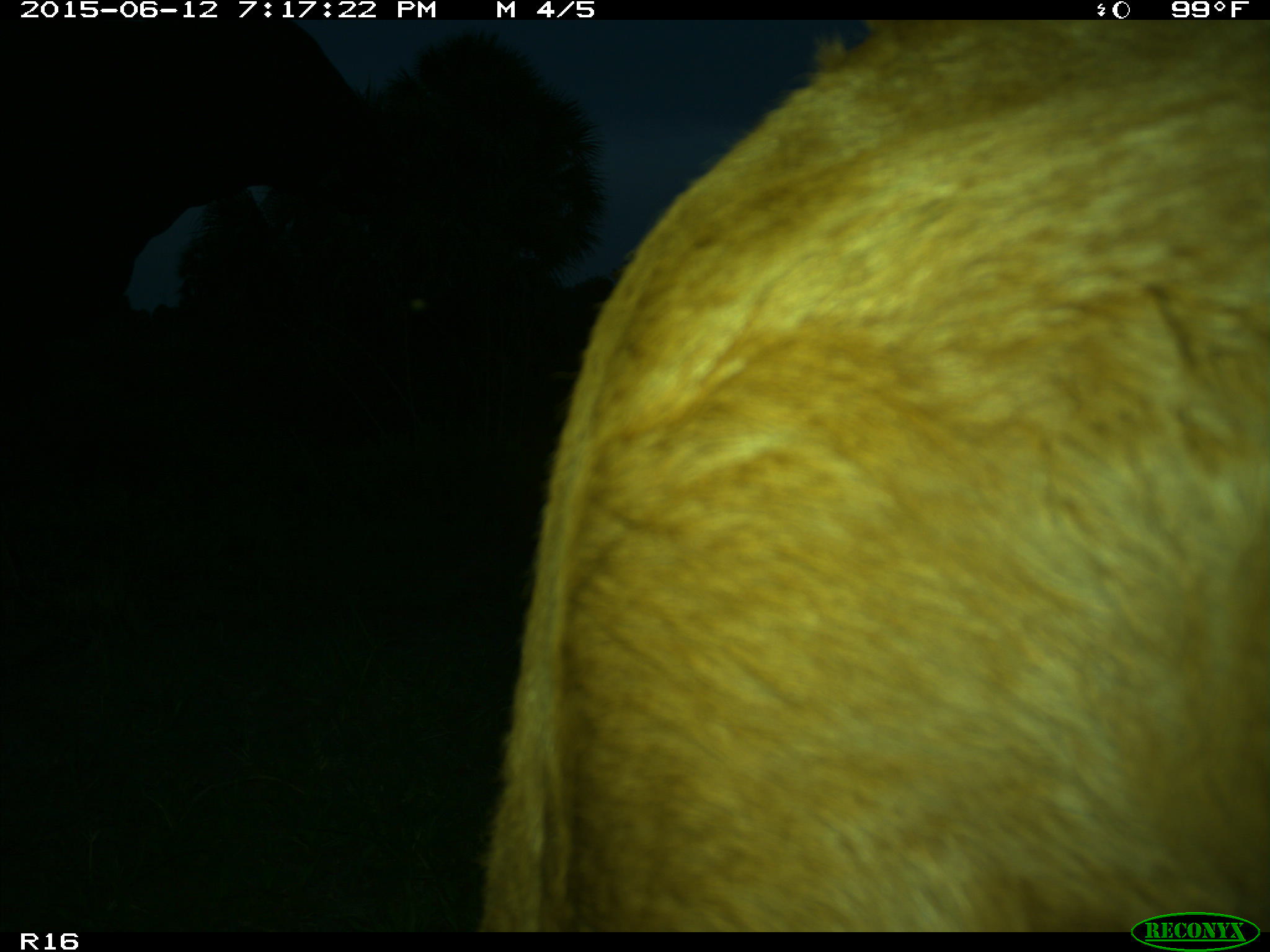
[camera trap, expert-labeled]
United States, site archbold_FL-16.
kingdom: Animalia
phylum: Chordata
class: Mammalia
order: Artiodactyla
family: Bovidae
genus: Bos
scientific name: Bos taurus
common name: domestic cow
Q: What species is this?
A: Bos taurus (domestic cow).